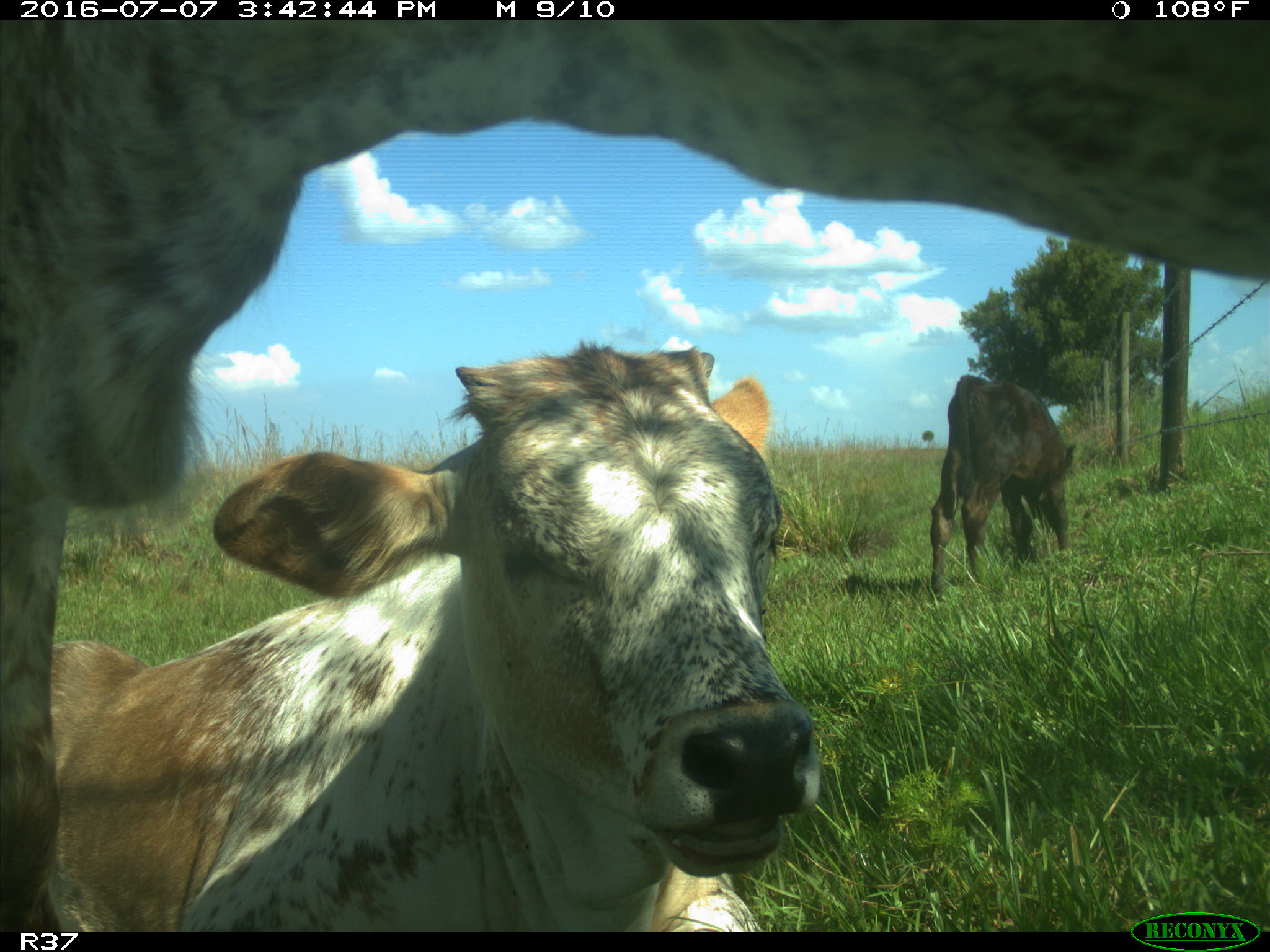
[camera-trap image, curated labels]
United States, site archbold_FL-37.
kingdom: Animalia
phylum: Chordata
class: Mammalia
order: Artiodactyla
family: Bovidae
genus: Bos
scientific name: Bos taurus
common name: domestic cow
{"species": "Bos taurus (domestic cow)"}